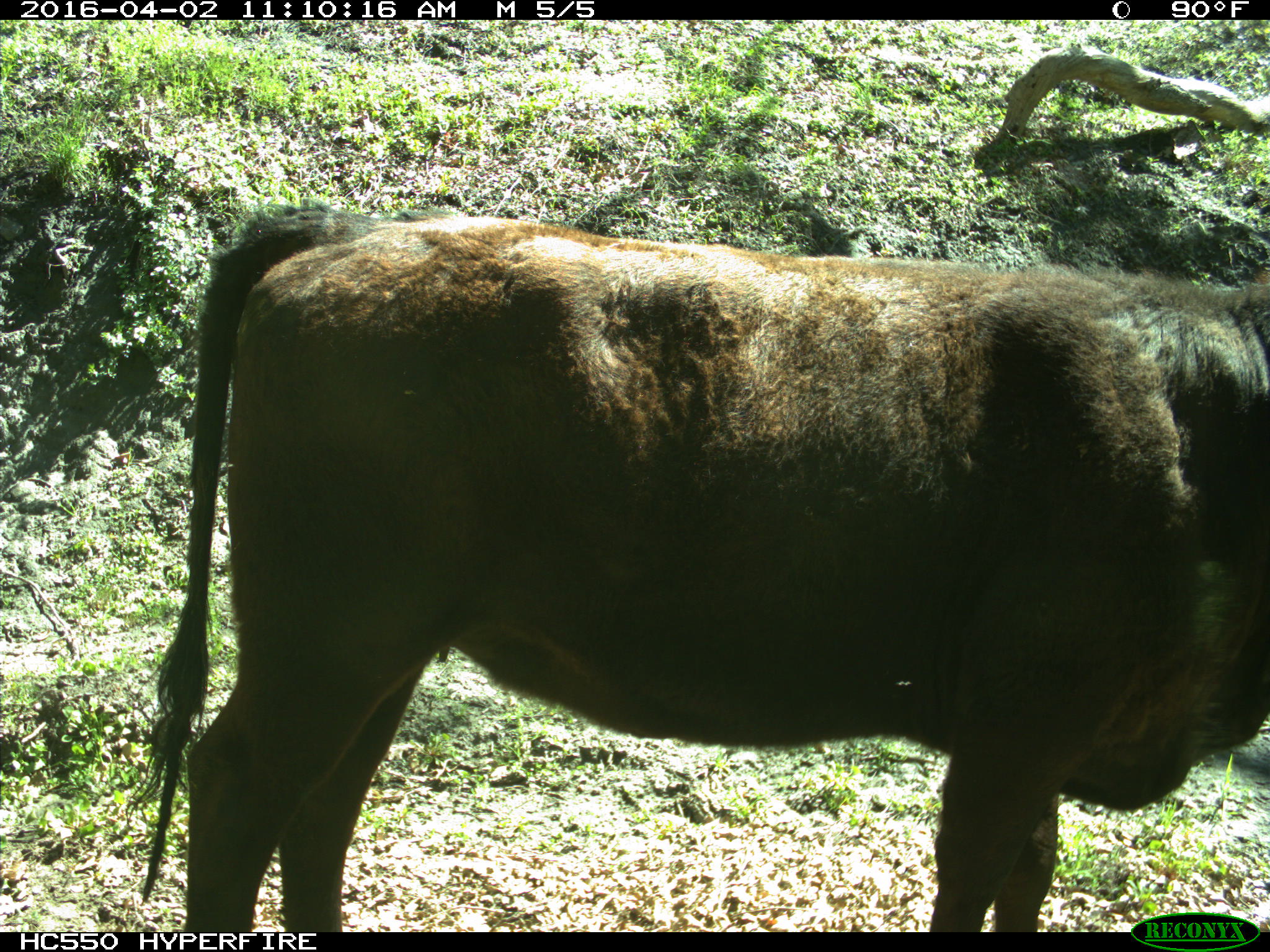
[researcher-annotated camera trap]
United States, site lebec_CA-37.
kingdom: Animalia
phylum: Chordata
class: Mammalia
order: Artiodactyla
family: Bovidae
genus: Bos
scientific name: Bos taurus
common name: domestic cow